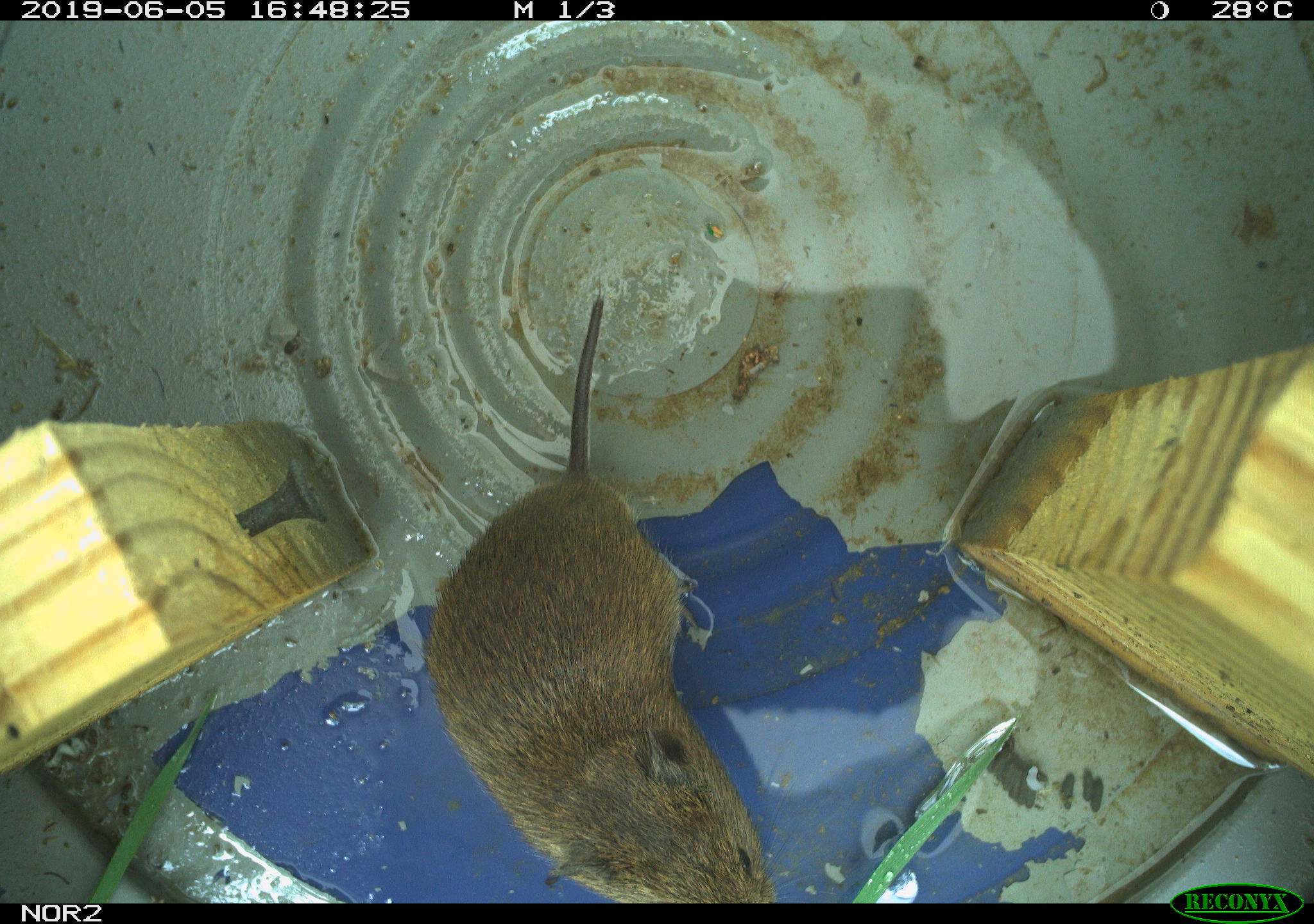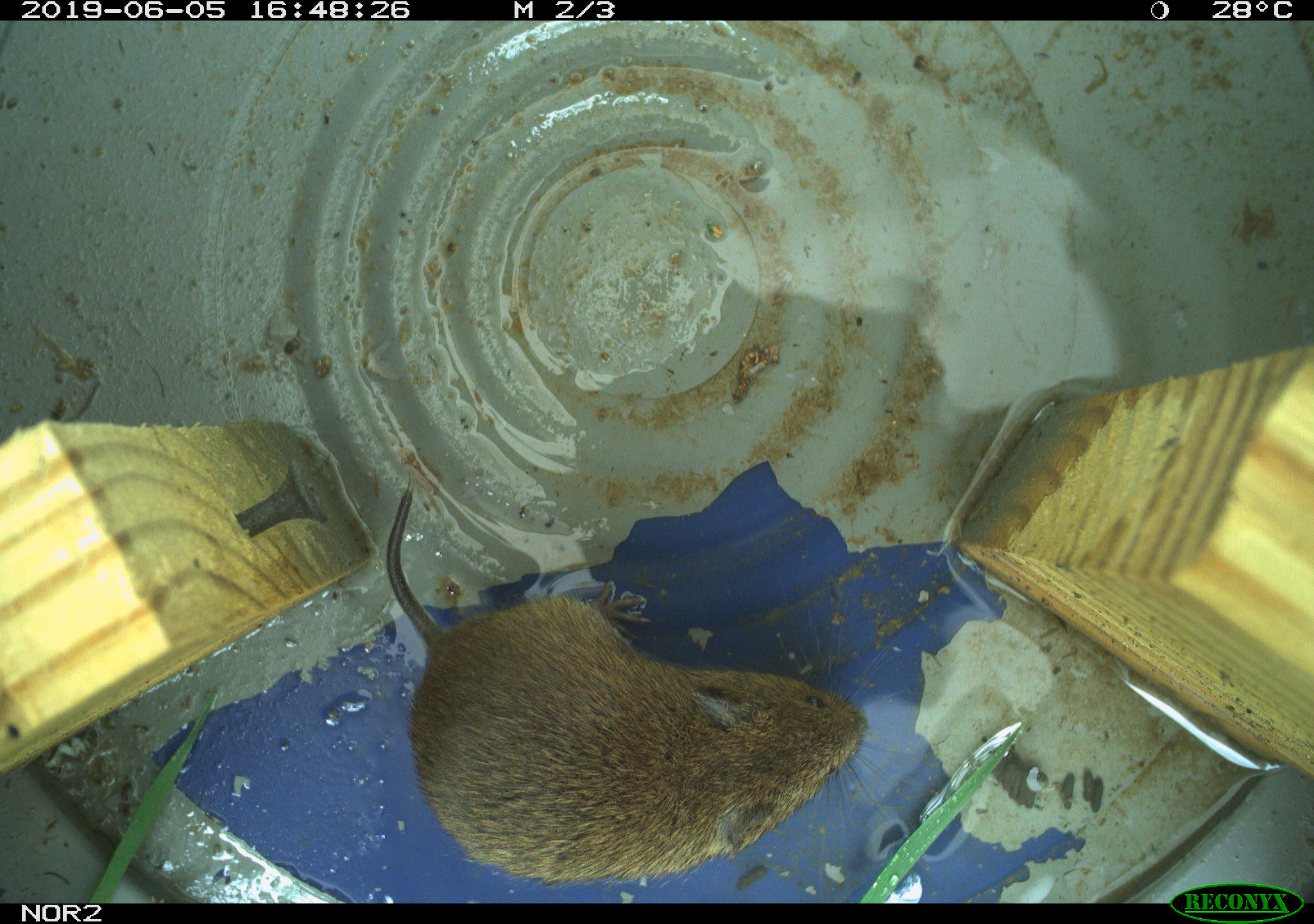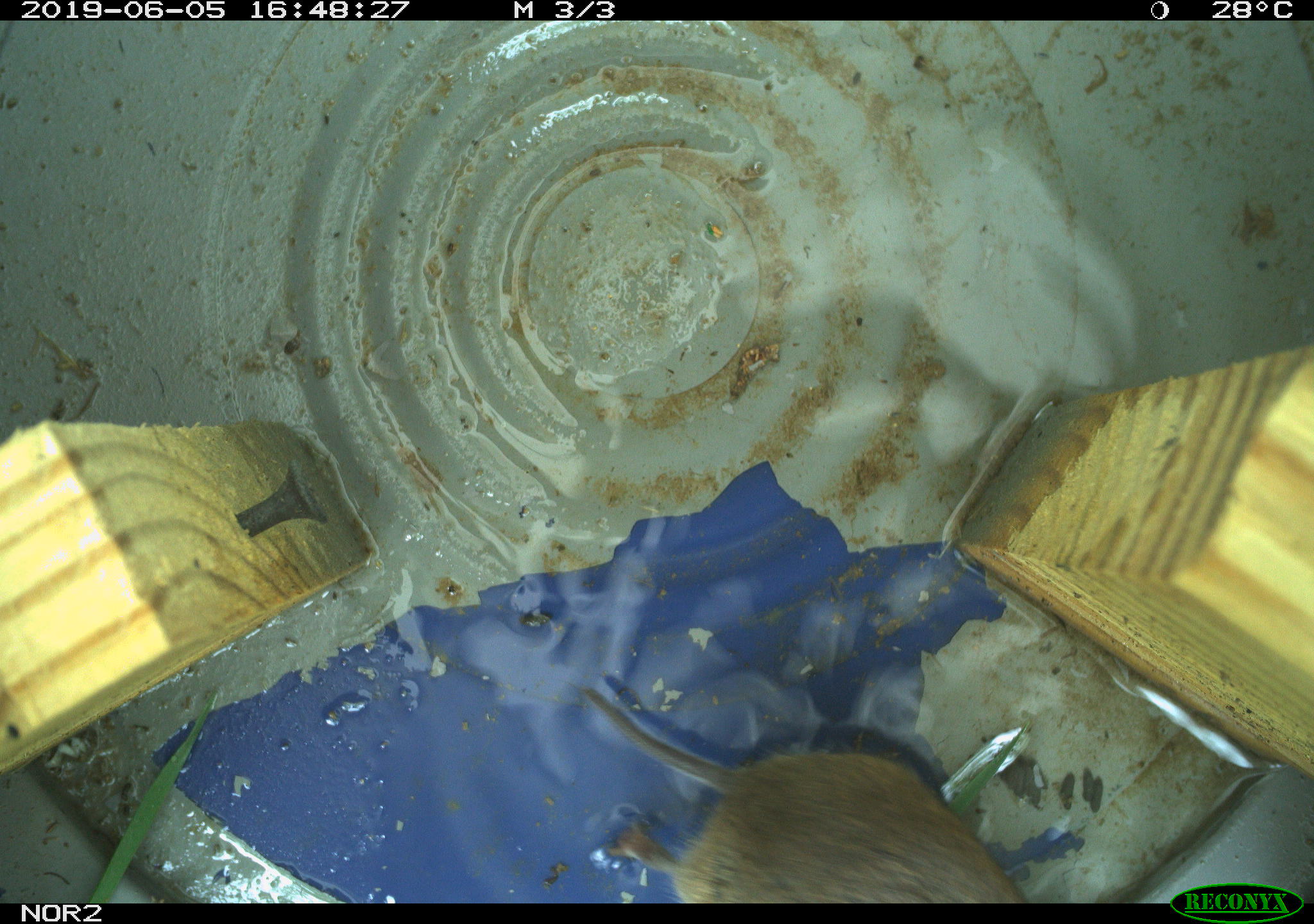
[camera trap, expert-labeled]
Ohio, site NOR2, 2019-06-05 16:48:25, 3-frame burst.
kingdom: Animalia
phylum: Chordata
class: Mammalia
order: Rodentia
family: Cricetidae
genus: Microtus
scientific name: Microtus pennsylvanicus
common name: meadow vole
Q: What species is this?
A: Meadow vole (Microtus pennsylvanicus).